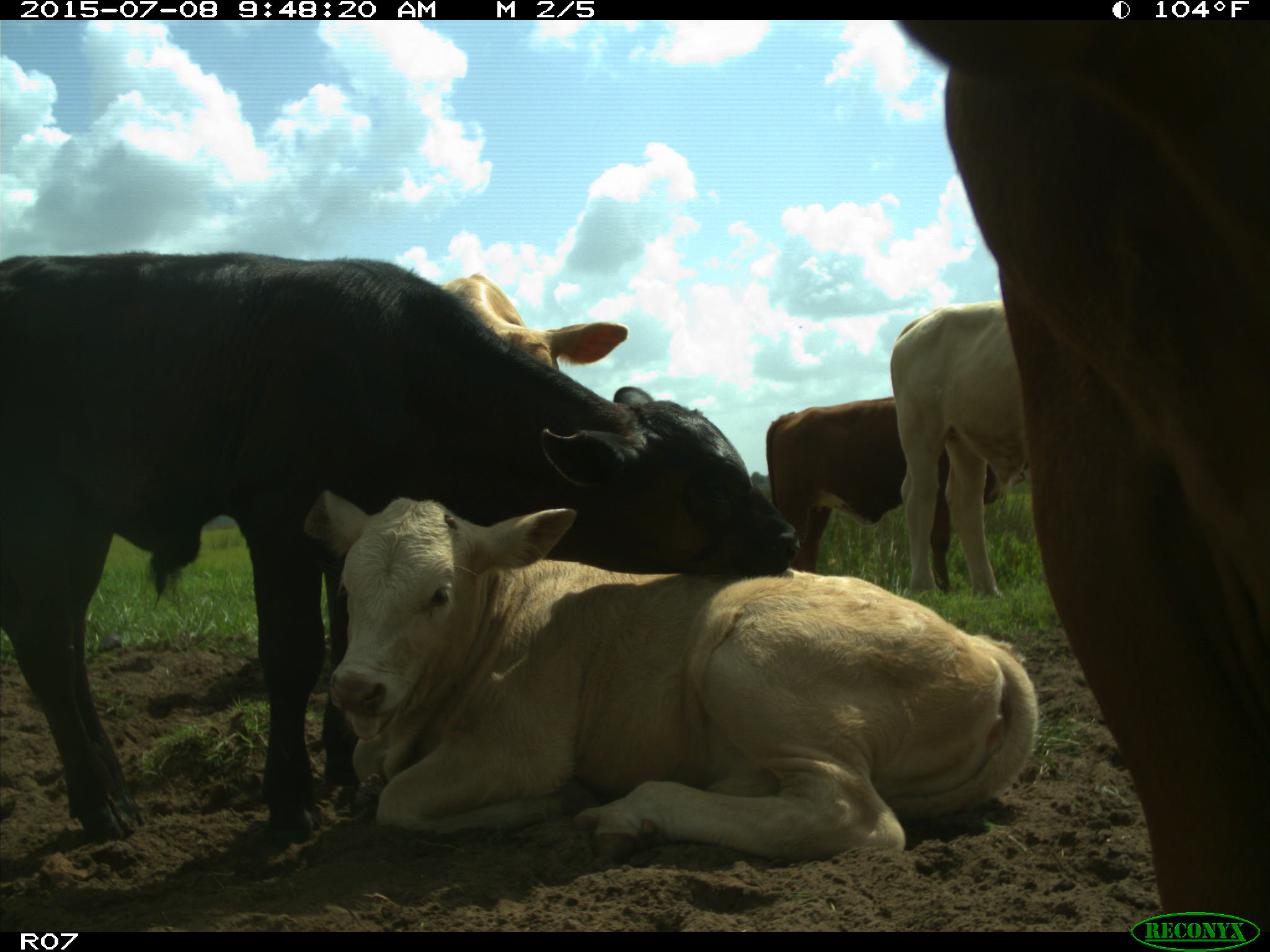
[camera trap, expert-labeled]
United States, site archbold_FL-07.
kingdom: Animalia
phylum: Chordata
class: Mammalia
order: Artiodactyla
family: Bovidae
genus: Bos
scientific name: Bos taurus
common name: domestic cow